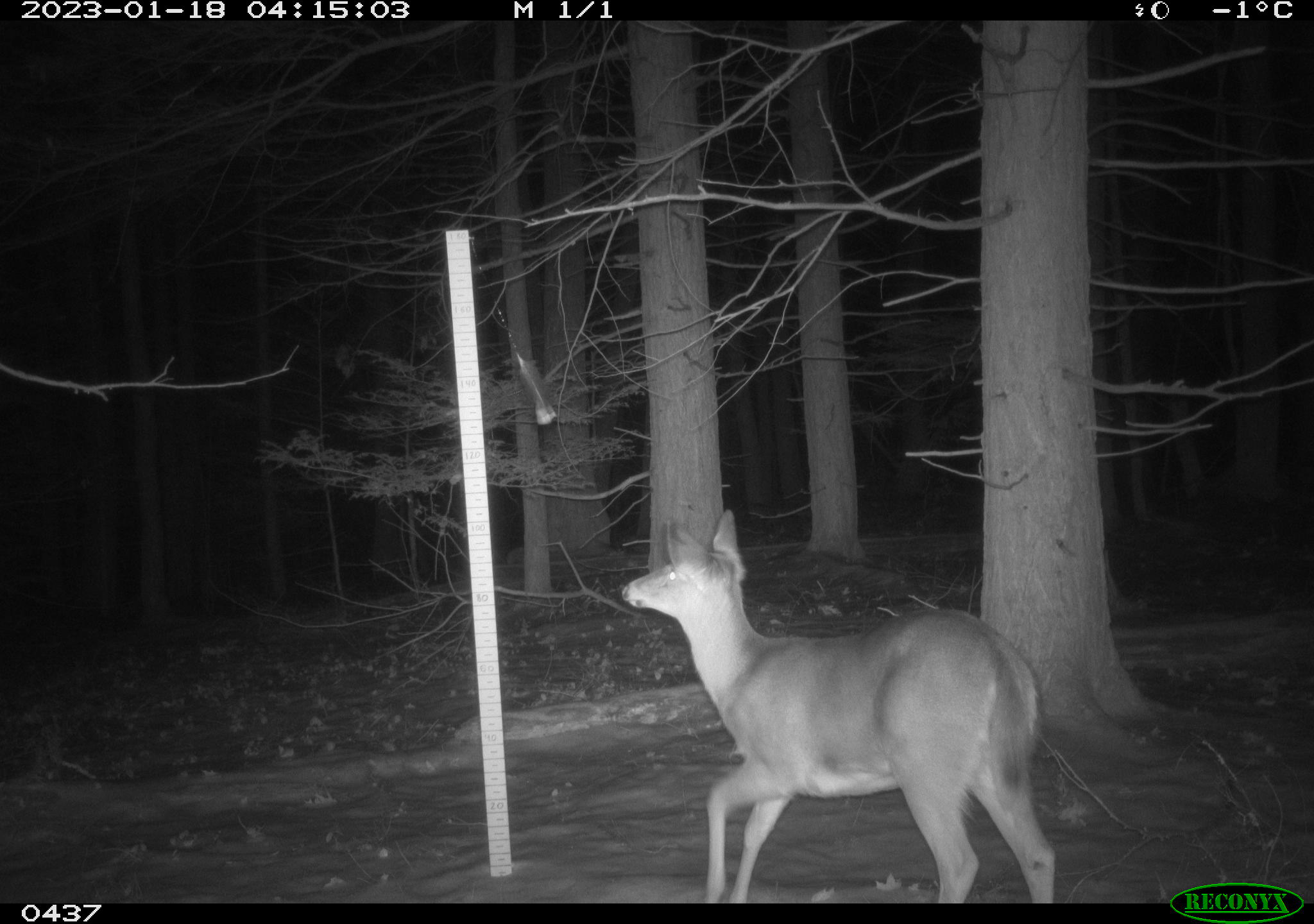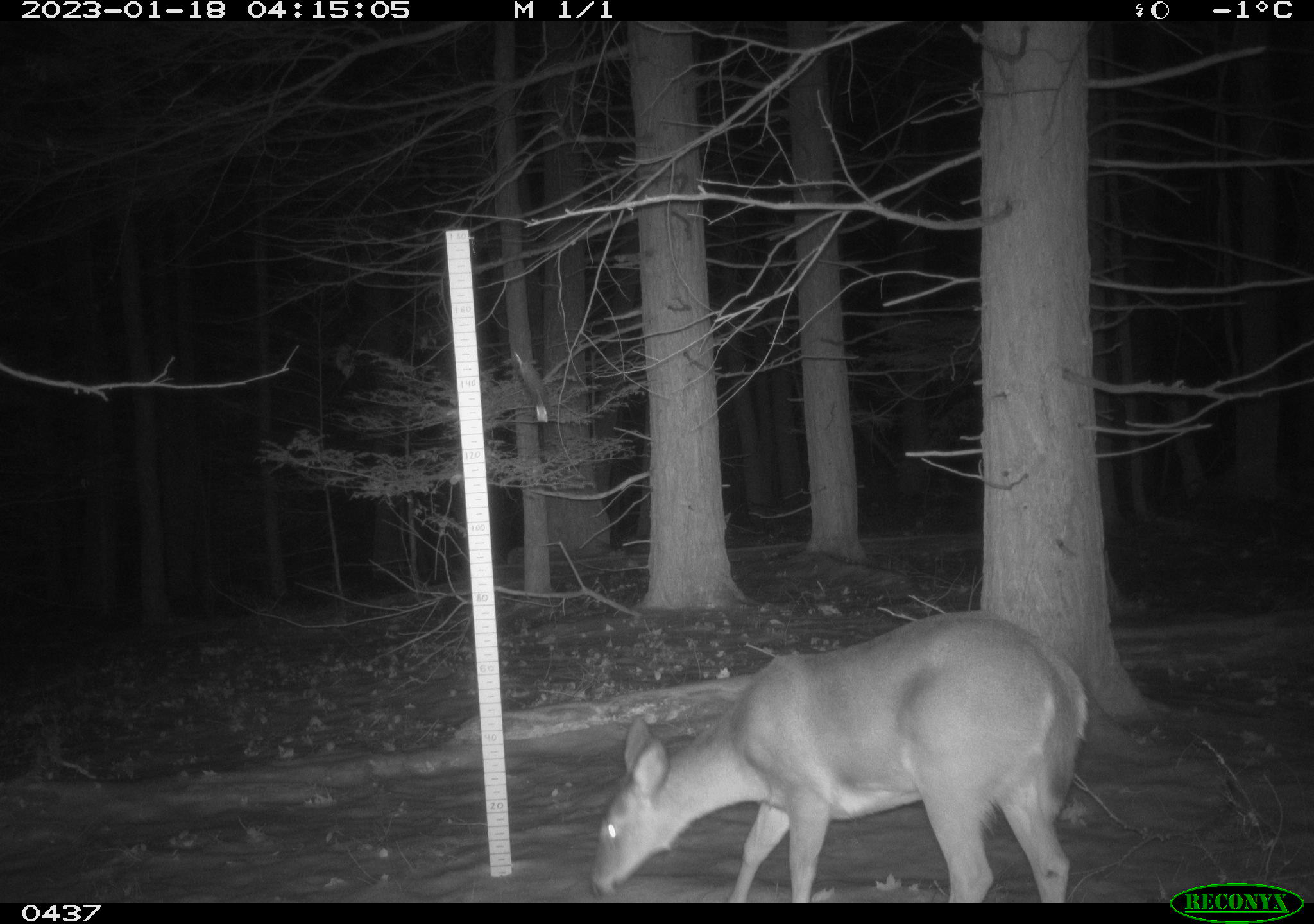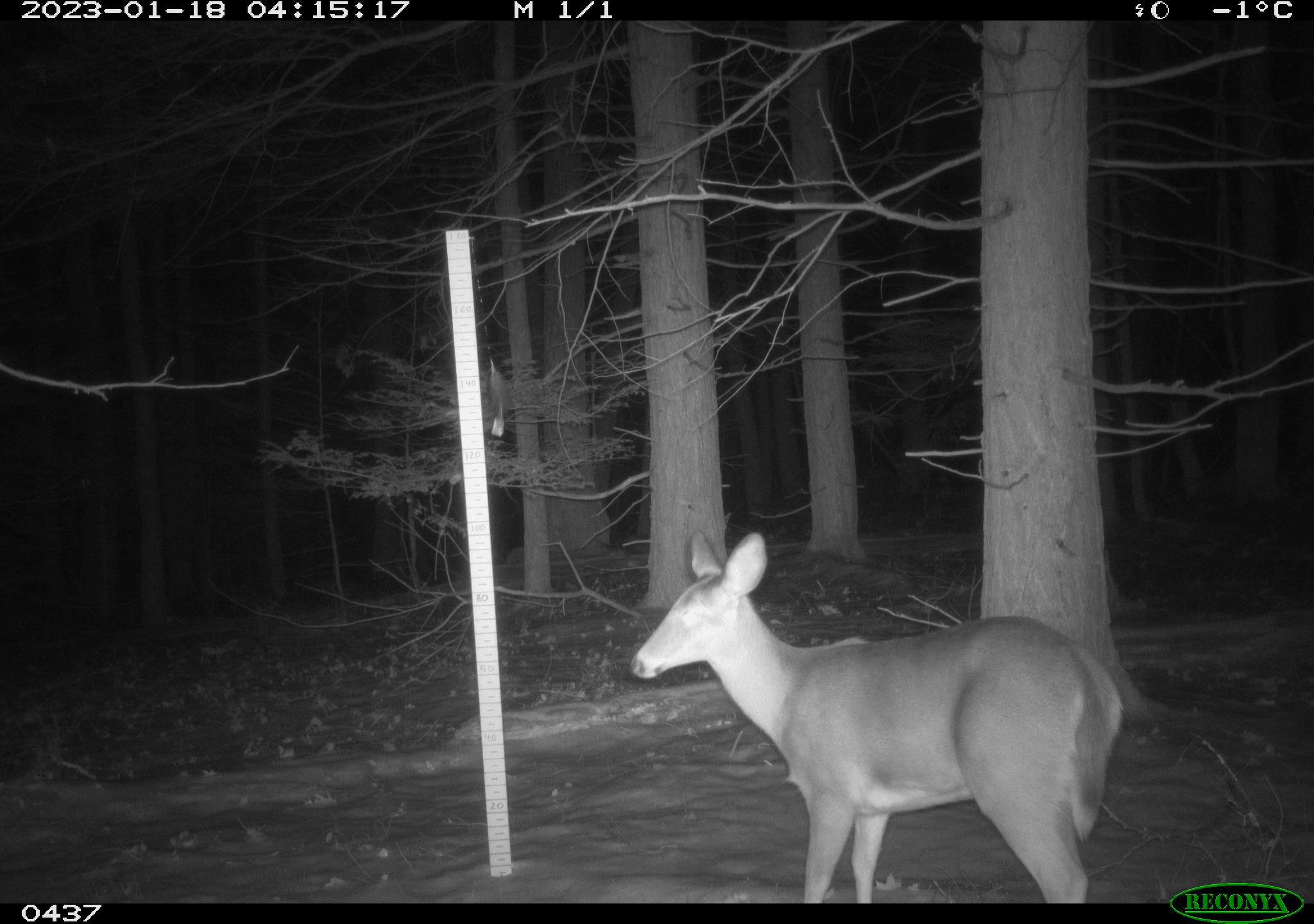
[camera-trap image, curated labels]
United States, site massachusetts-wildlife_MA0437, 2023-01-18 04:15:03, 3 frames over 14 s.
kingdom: Animalia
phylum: Chordata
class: Mammalia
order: Artiodactyla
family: Cervidae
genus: Odocoileus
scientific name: Odocoileus virginianus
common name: white-tailed deer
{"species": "white-tailed deer (Odocoileus virginianus)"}